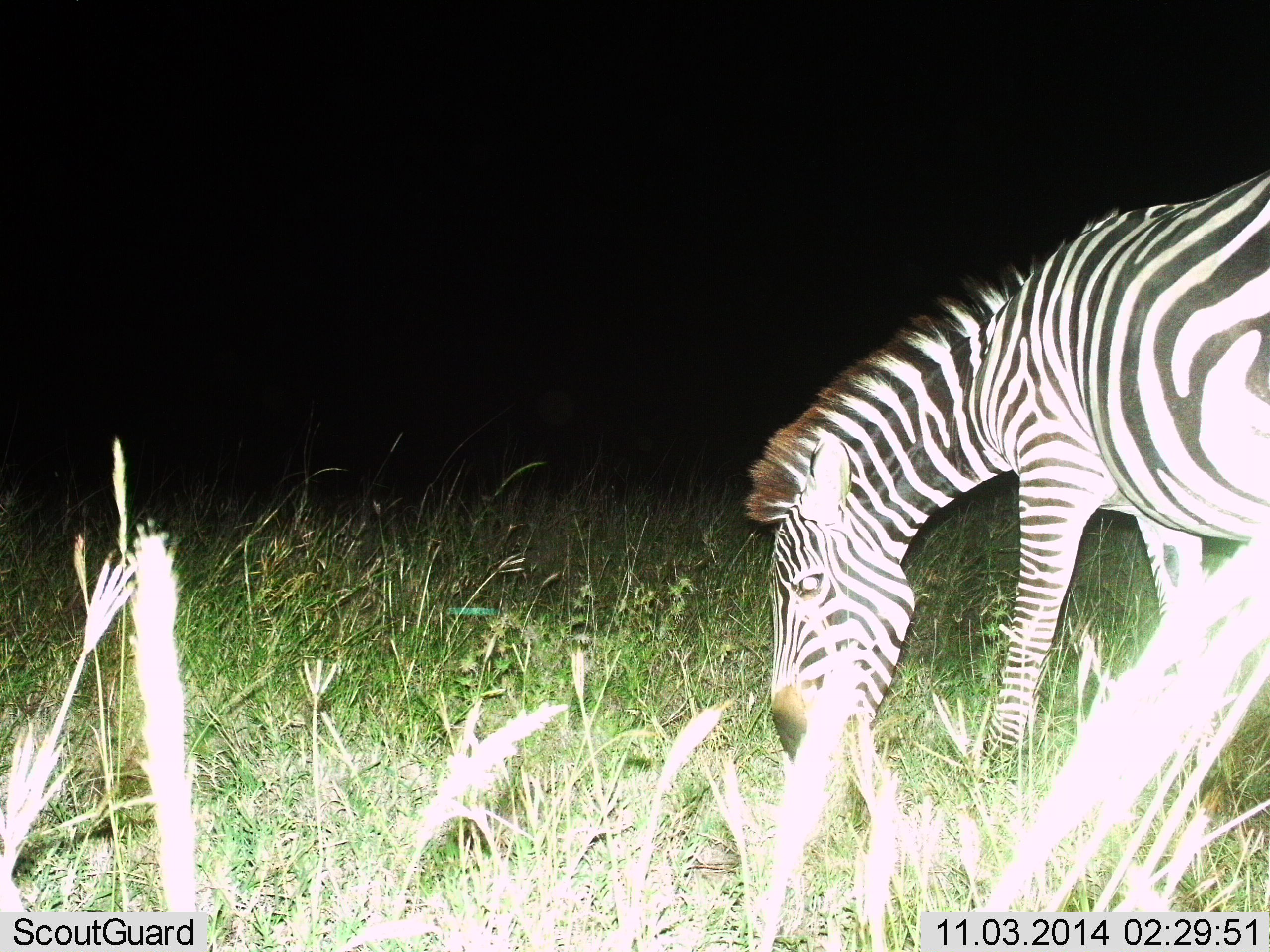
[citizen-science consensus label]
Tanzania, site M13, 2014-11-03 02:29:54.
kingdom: Animalia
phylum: Chordata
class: Mammalia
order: Perissodactyla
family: Equidae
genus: Equus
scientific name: Equus quagga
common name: plains zebra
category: zebra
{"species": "zebra (plains zebra) (Equus quagga)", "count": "1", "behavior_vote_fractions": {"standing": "20%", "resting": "0%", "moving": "0%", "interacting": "0%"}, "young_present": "0%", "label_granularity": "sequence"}